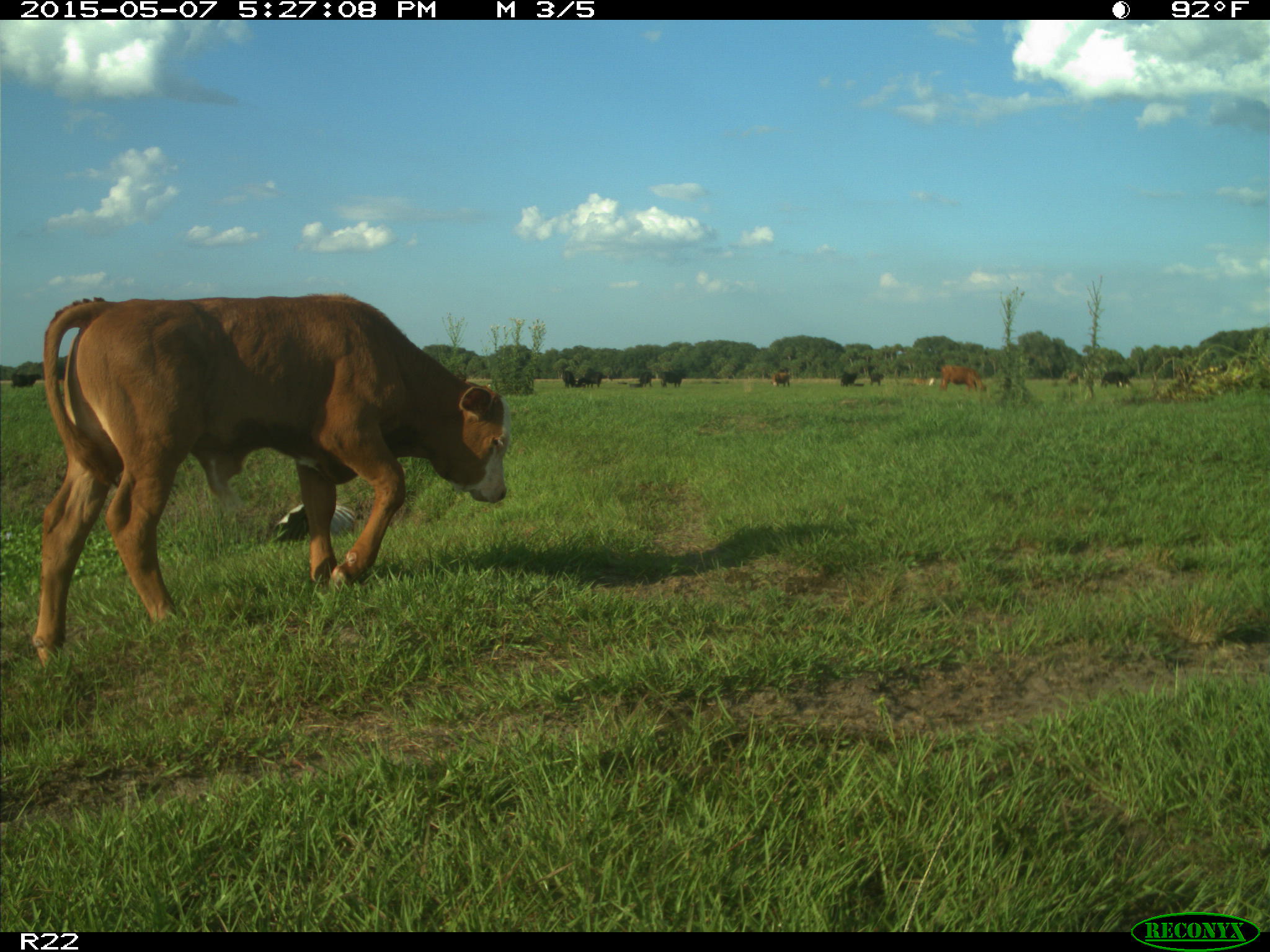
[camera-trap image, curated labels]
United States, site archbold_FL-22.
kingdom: Animalia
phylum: Chordata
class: Mammalia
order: Artiodactyla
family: Bovidae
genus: Bos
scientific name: Bos taurus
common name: domestic cow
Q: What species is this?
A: Bos taurus (domestic cow).